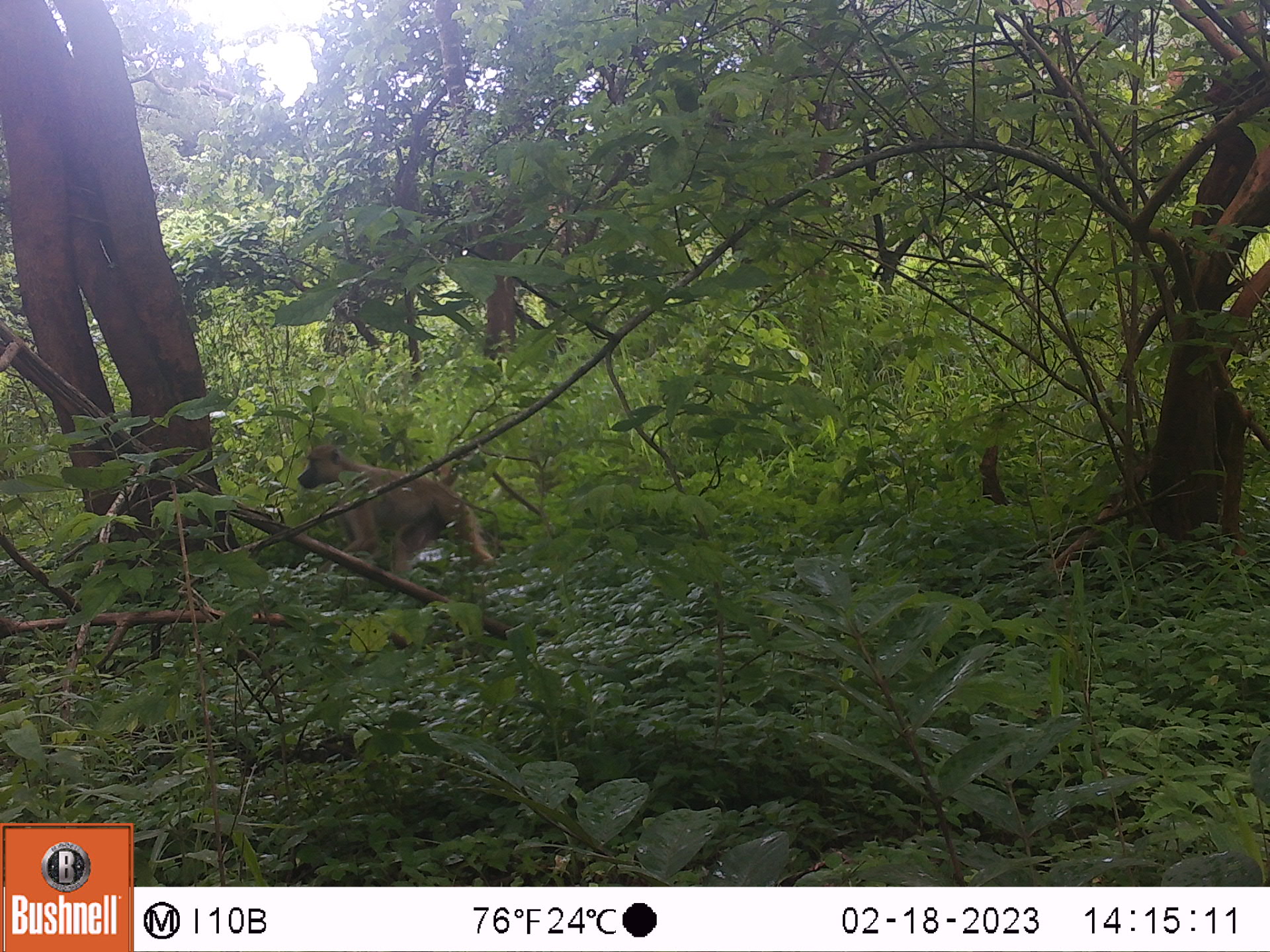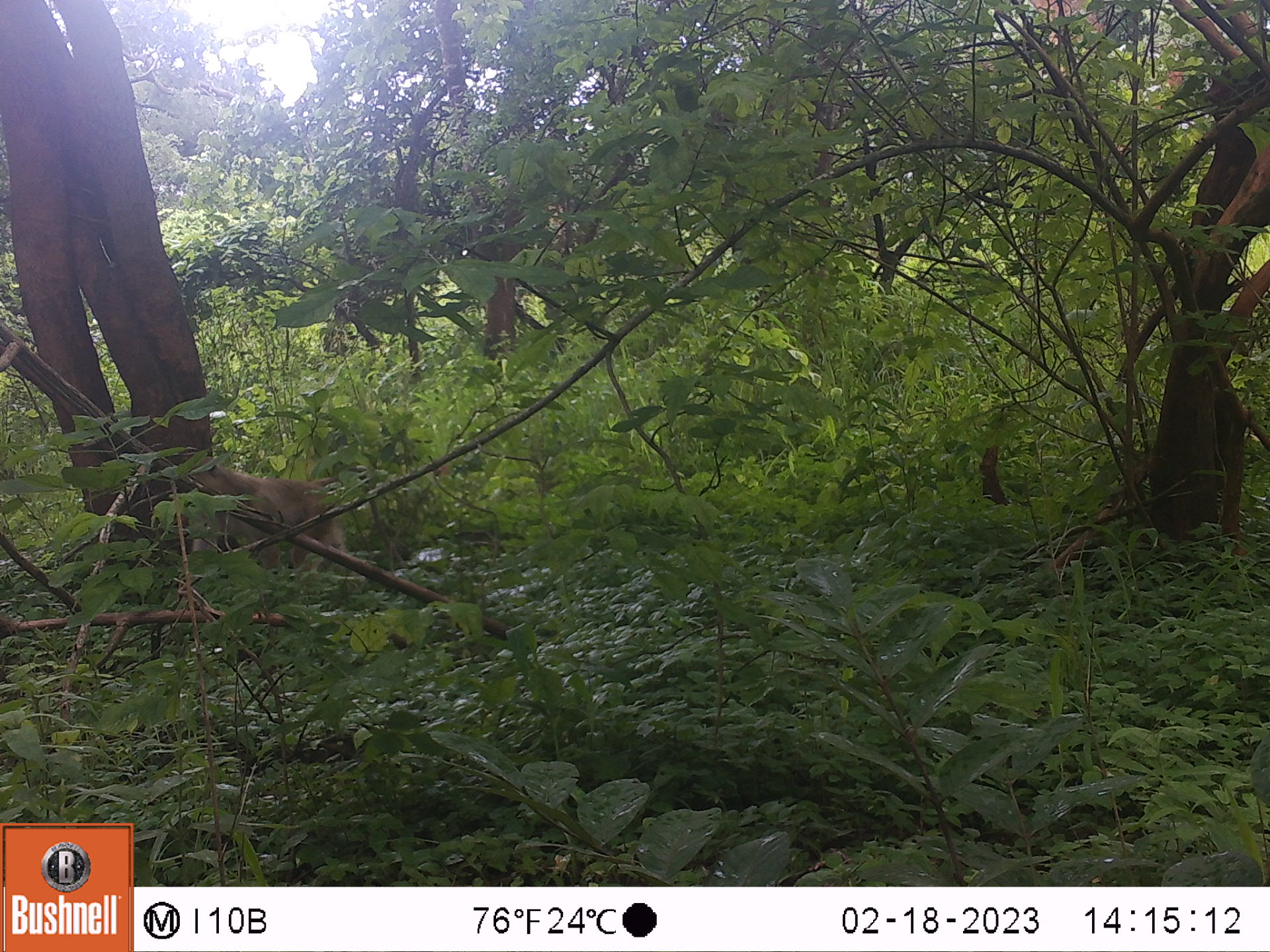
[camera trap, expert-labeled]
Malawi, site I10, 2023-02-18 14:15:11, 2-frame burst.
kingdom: Animalia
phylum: Chordata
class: Mammalia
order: Primates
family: Cercopithecidae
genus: Papio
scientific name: Papio cynocephalus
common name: yellow baboon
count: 1